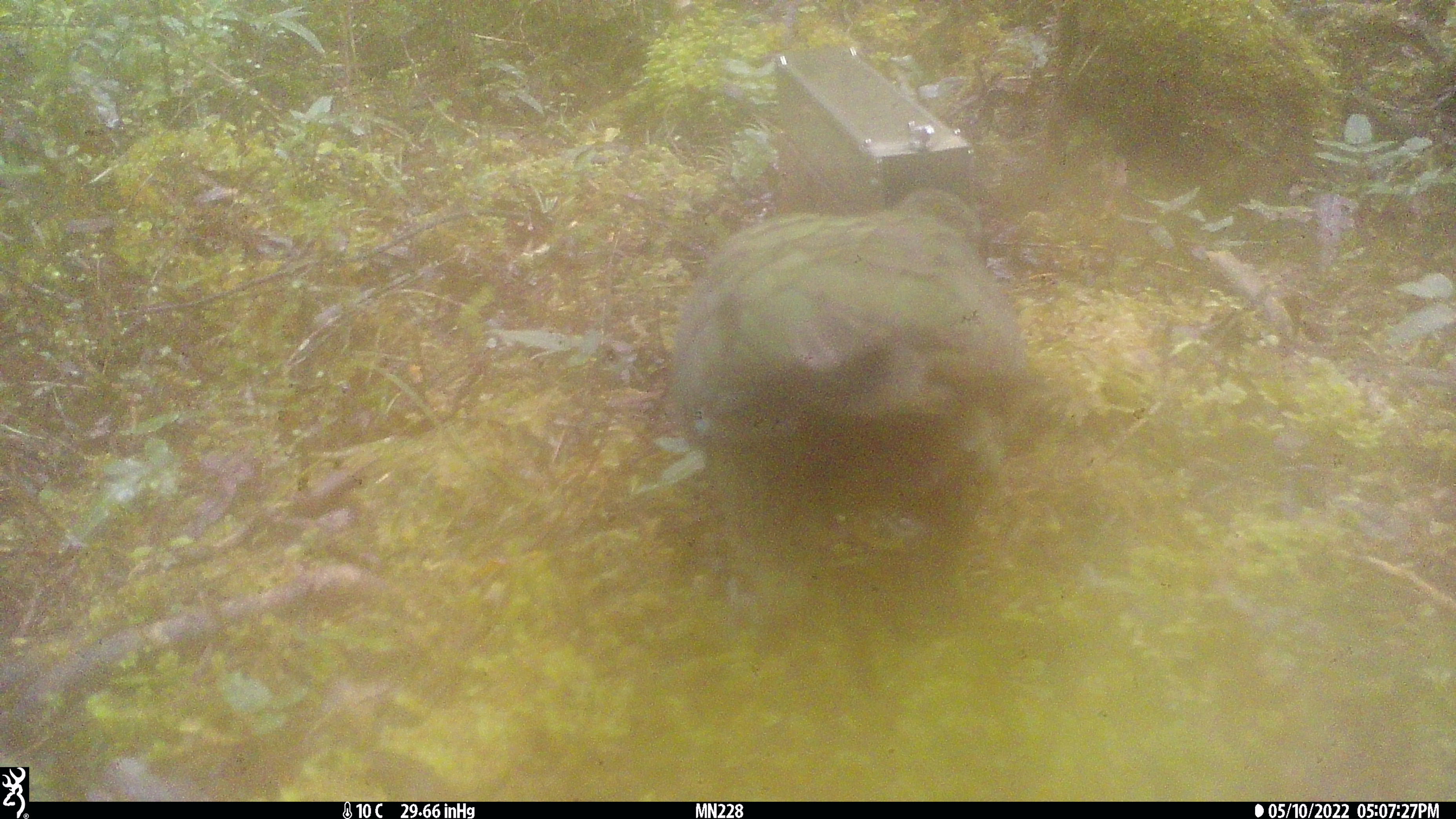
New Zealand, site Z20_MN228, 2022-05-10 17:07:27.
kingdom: Animalia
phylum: Chordata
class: Aves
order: Psittaciformes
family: Strigopidae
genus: Nestor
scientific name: Nestor notabilis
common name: kea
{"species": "kea (Nestor notabilis)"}